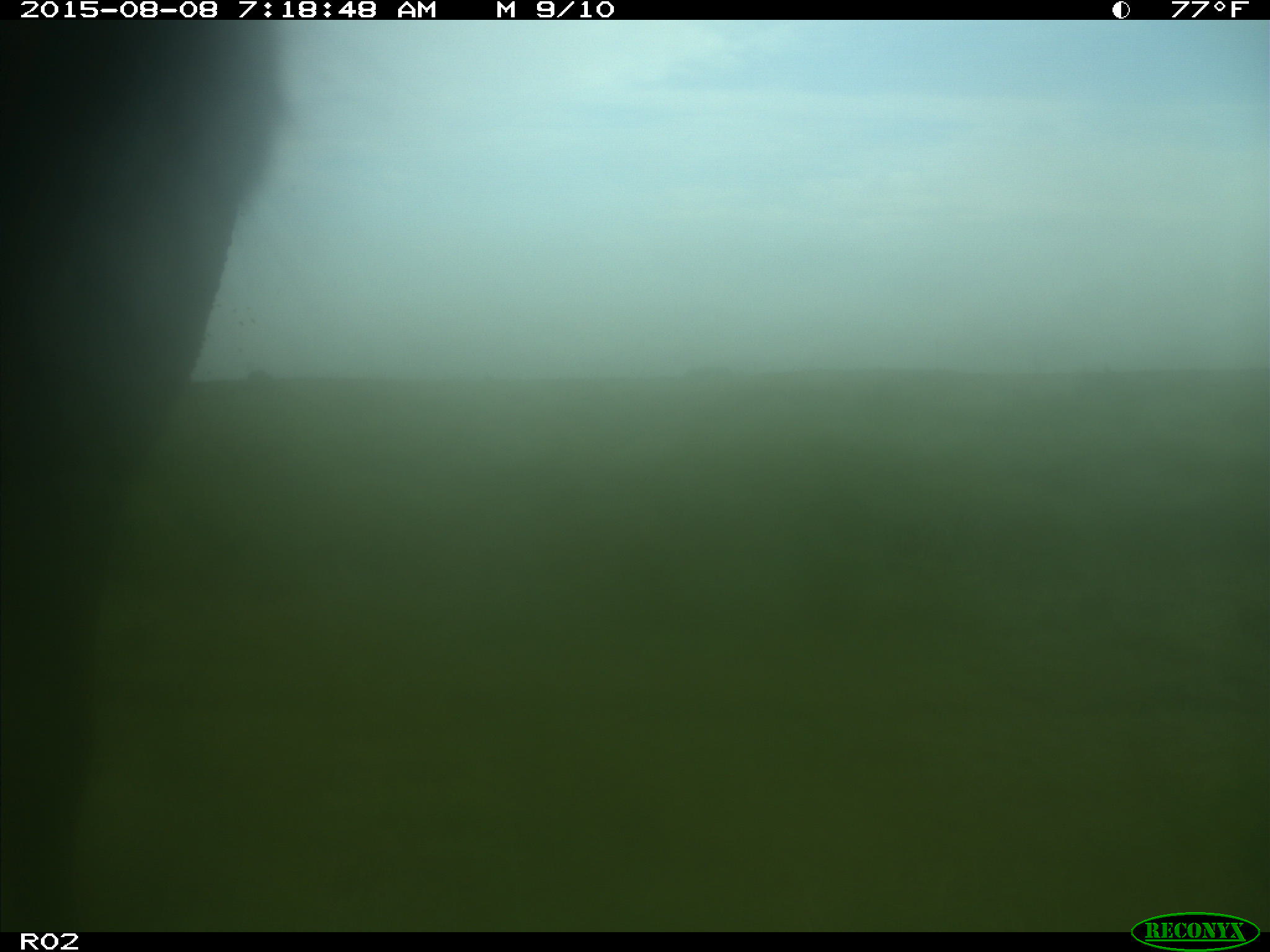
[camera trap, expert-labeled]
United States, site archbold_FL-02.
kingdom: Animalia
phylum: Chordata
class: Mammalia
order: Artiodactyla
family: Bovidae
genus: Bos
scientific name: Bos taurus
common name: domestic cow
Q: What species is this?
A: Bos taurus (domestic cow).